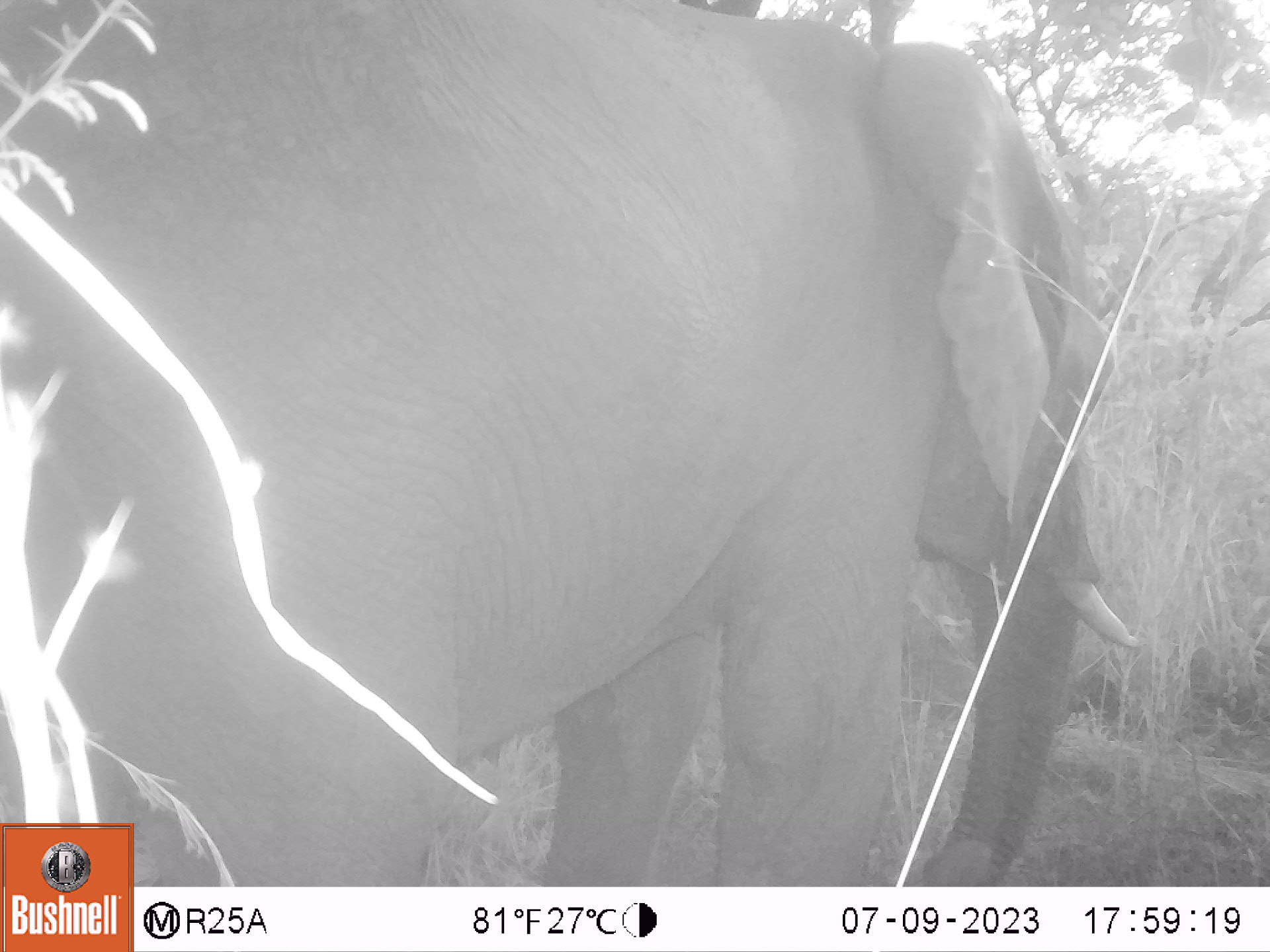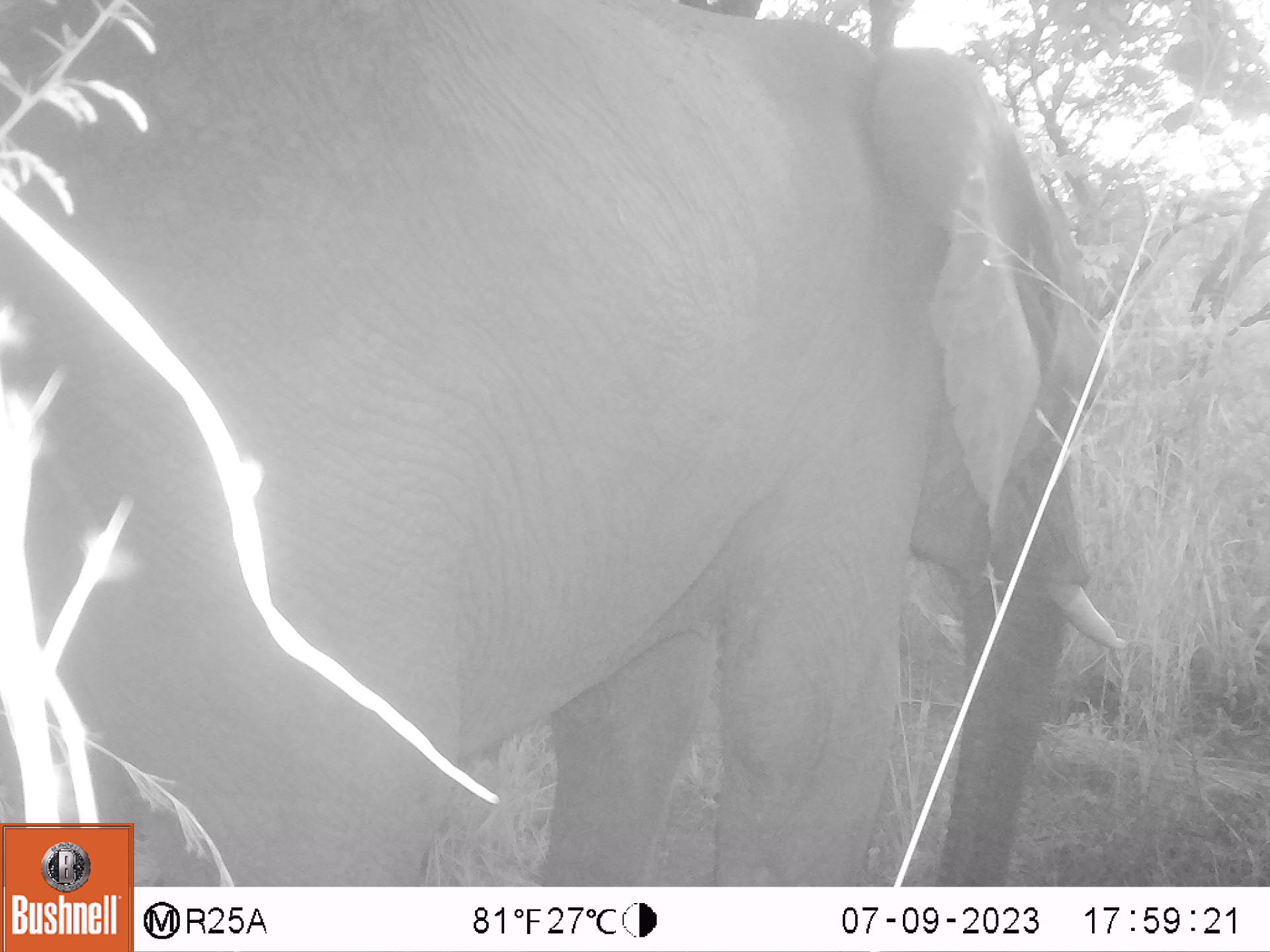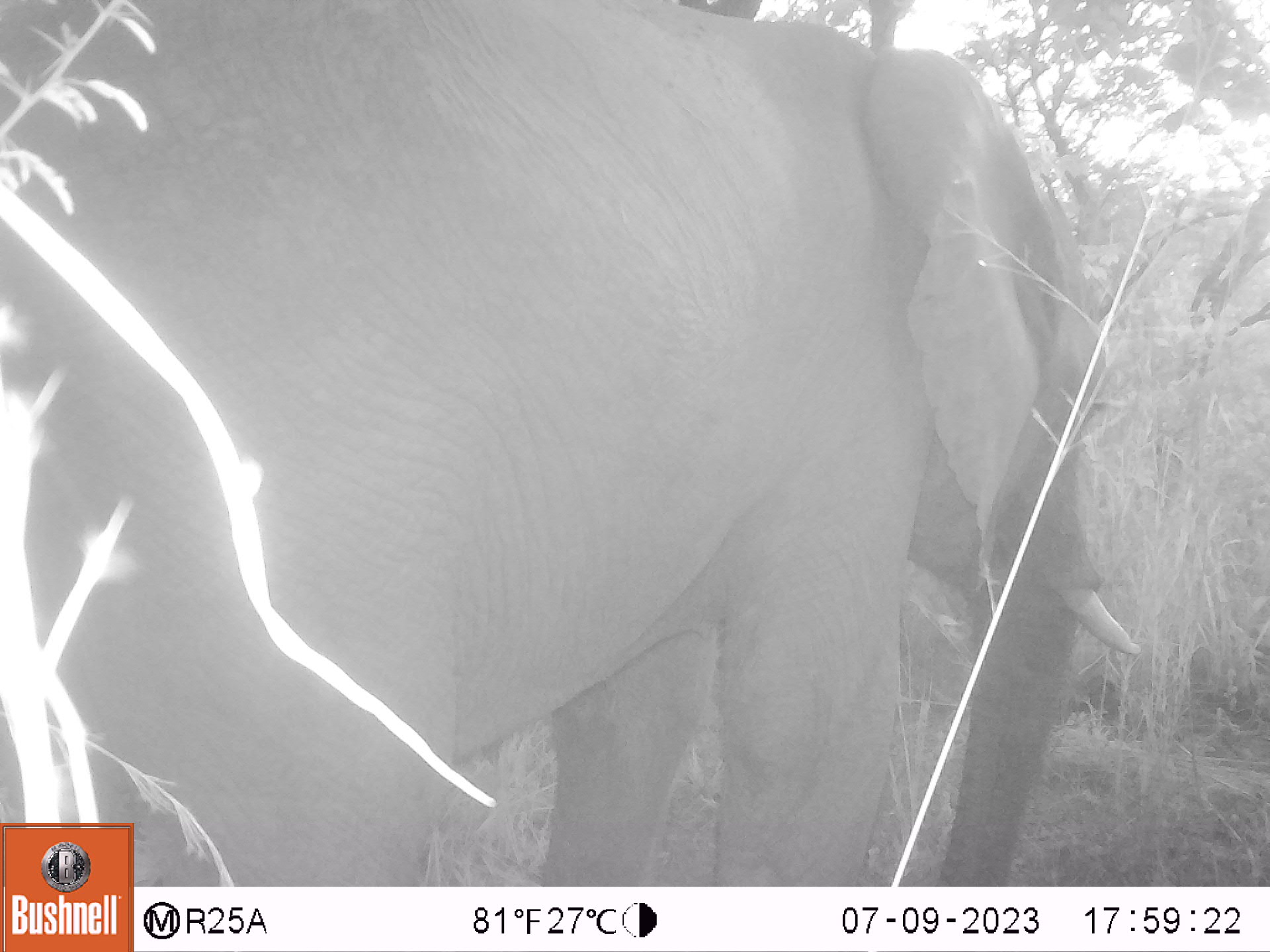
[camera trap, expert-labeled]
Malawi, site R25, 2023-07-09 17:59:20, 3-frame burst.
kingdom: Animalia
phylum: Chordata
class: Mammalia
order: Proboscidea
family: Elephantidae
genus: Loxodonta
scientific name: Loxodonta africana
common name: african savanna elephant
African savanna elephant (Loxodonta africana), count 1.